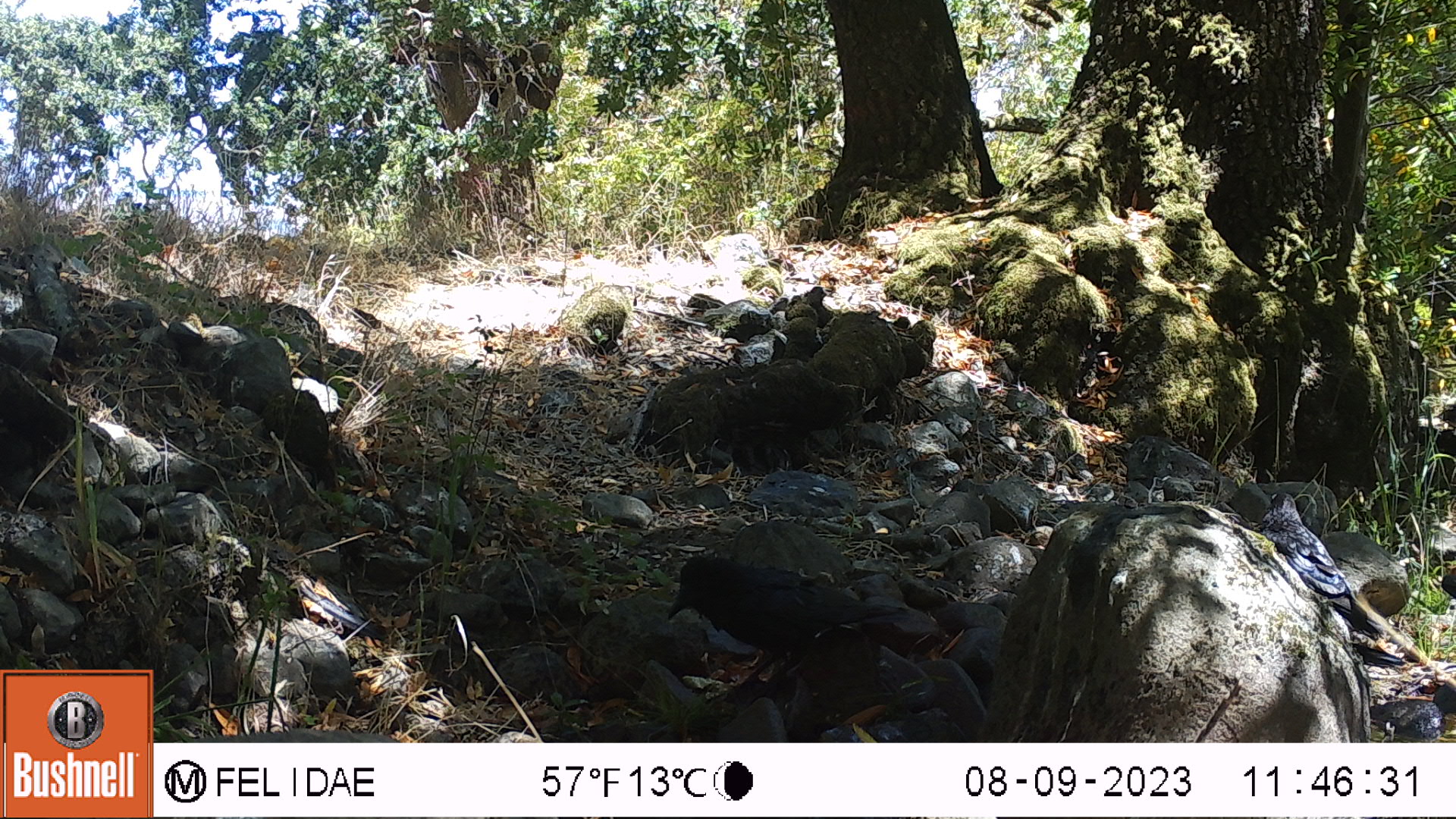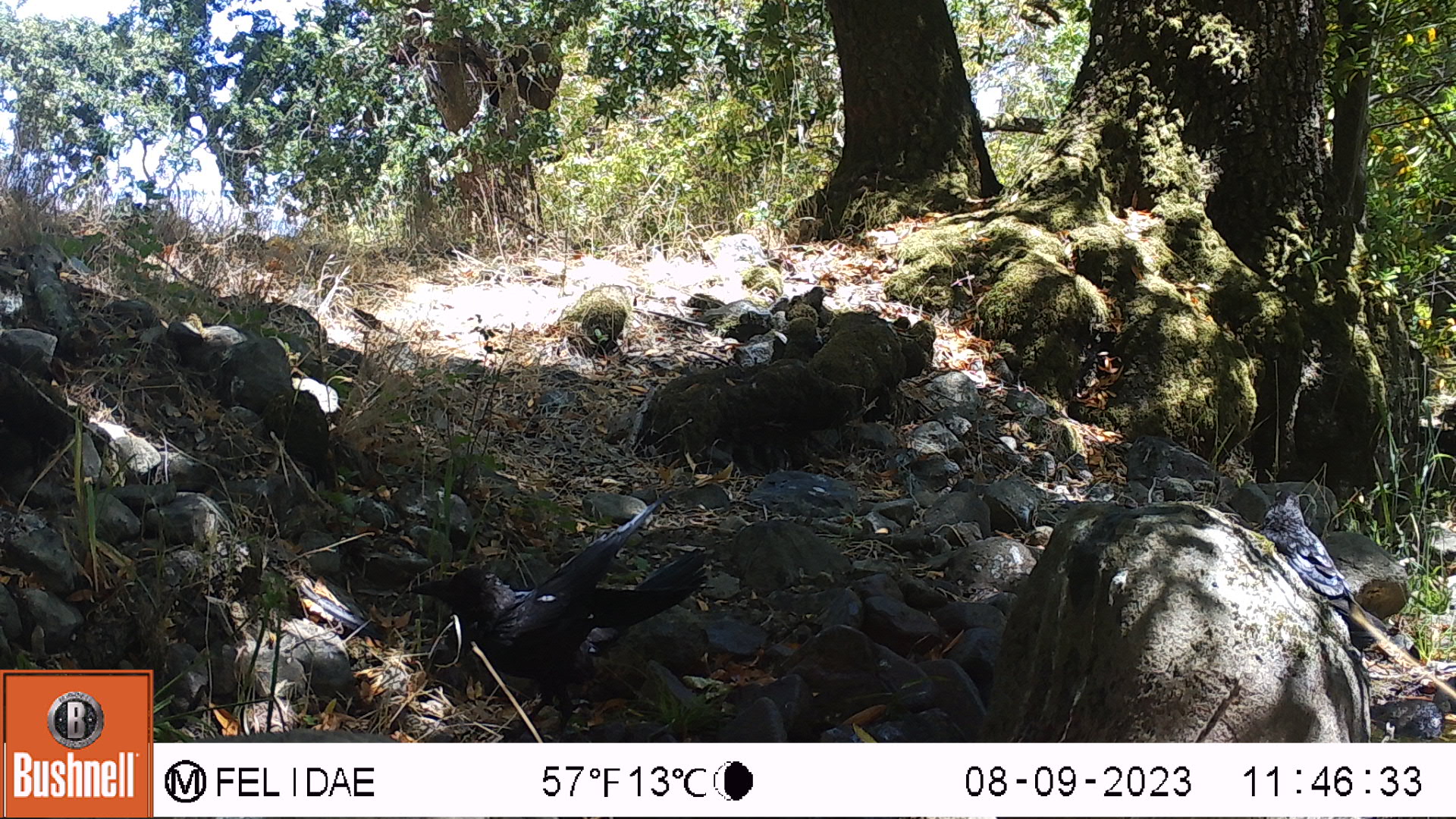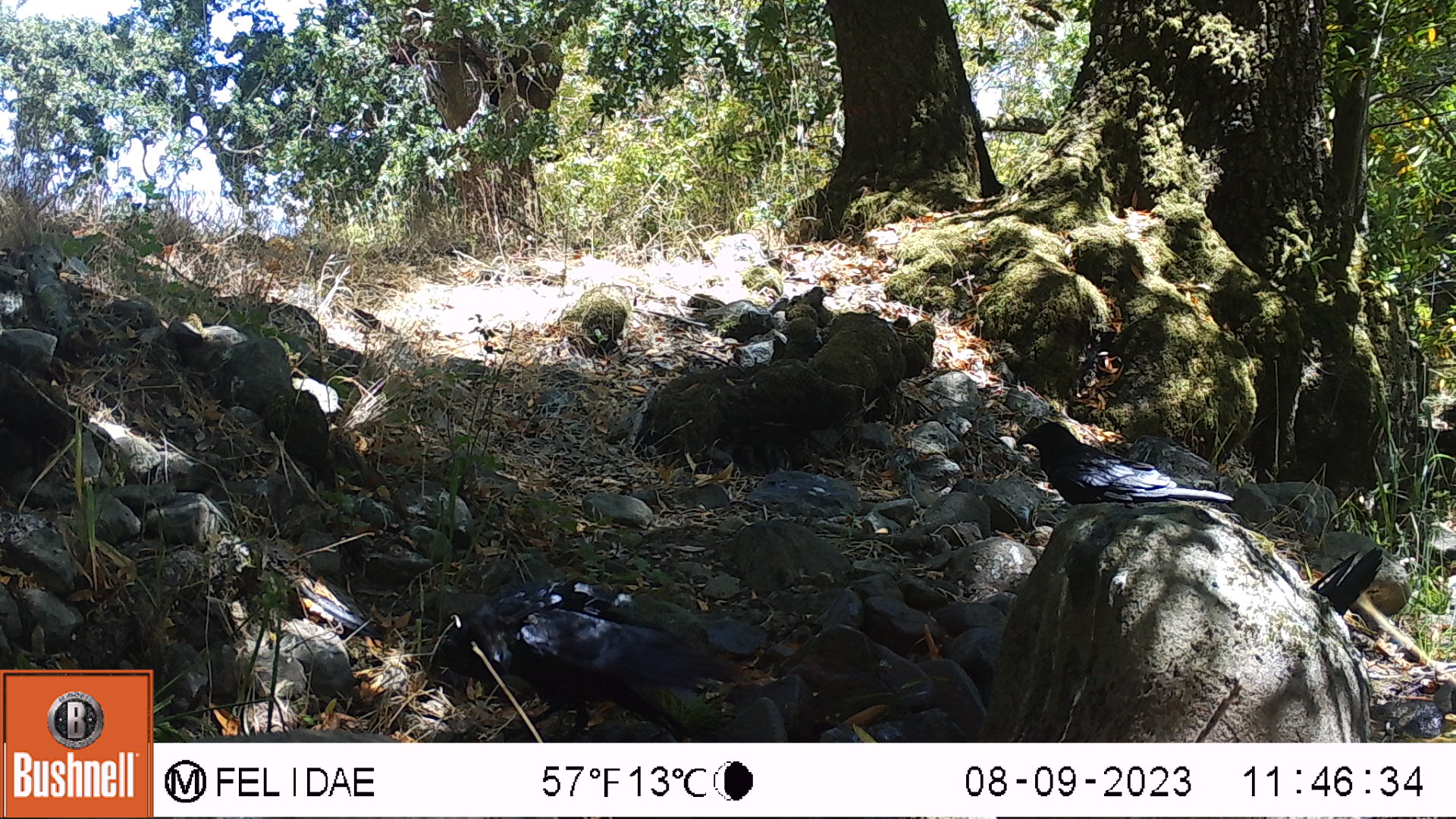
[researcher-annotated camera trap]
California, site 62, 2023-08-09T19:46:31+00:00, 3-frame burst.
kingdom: Animalia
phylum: Chordata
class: Aves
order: Passeriformes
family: Corvidae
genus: Corvus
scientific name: Corvus brachyrhynchos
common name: american crow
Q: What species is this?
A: American crow (Corvus brachyrhynchos).